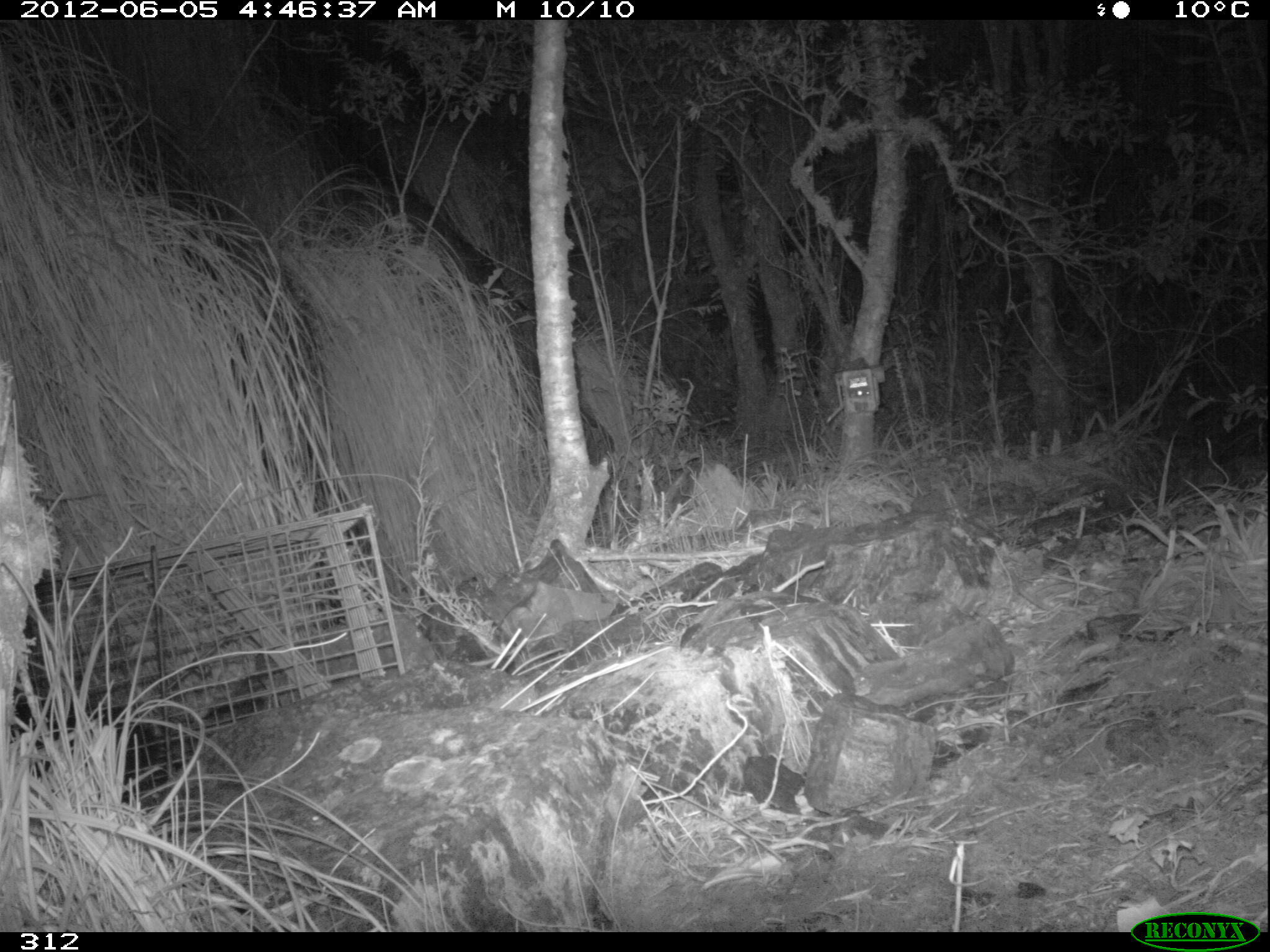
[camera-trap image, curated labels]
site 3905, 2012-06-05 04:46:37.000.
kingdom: Animalia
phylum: Chordata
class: Mammalia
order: Didelphimorphia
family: Didelphidae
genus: Didelphis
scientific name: Didelphis pernigra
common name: andean white-eared opossum